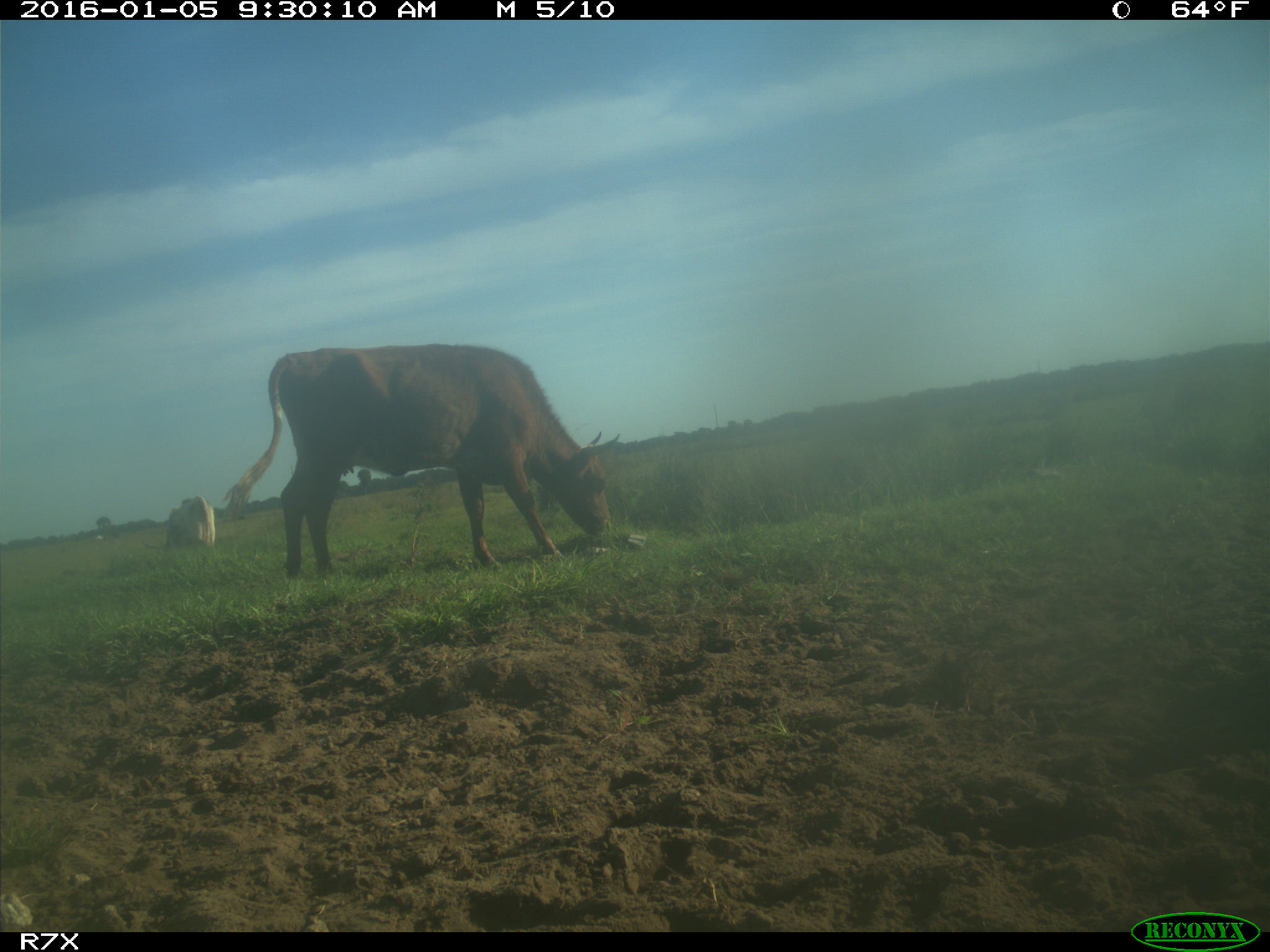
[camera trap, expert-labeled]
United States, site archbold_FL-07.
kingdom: Animalia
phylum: Chordata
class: Mammalia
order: Artiodactyla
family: Bovidae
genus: Bos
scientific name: Bos taurus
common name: domestic cow